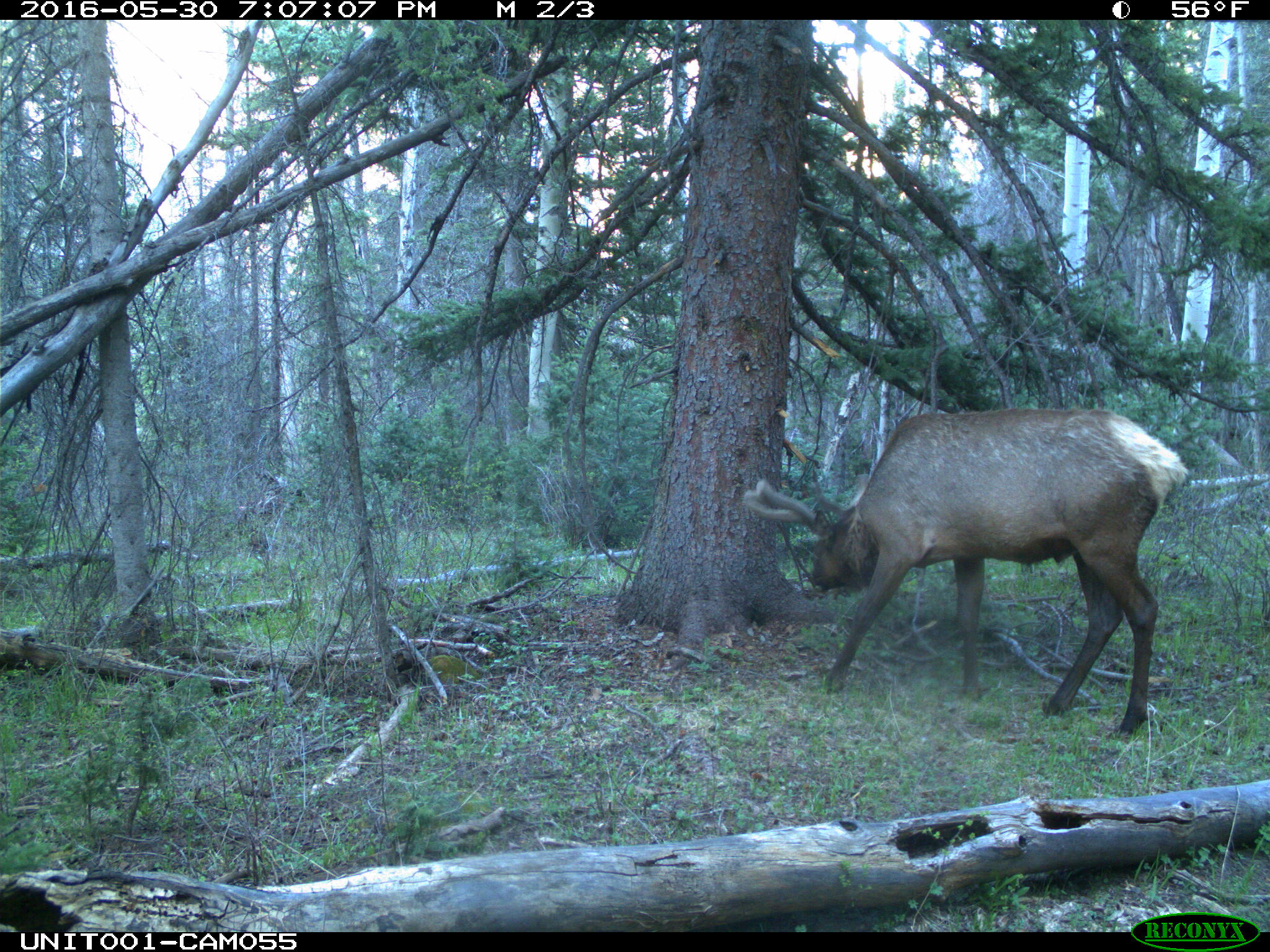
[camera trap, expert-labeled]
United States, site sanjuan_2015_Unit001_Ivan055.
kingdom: Animalia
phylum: Chordata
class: Mammalia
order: Artiodactyla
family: Cervidae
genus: Cervus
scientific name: Cervus elaphus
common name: red deer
Cervus elaphus (red deer).